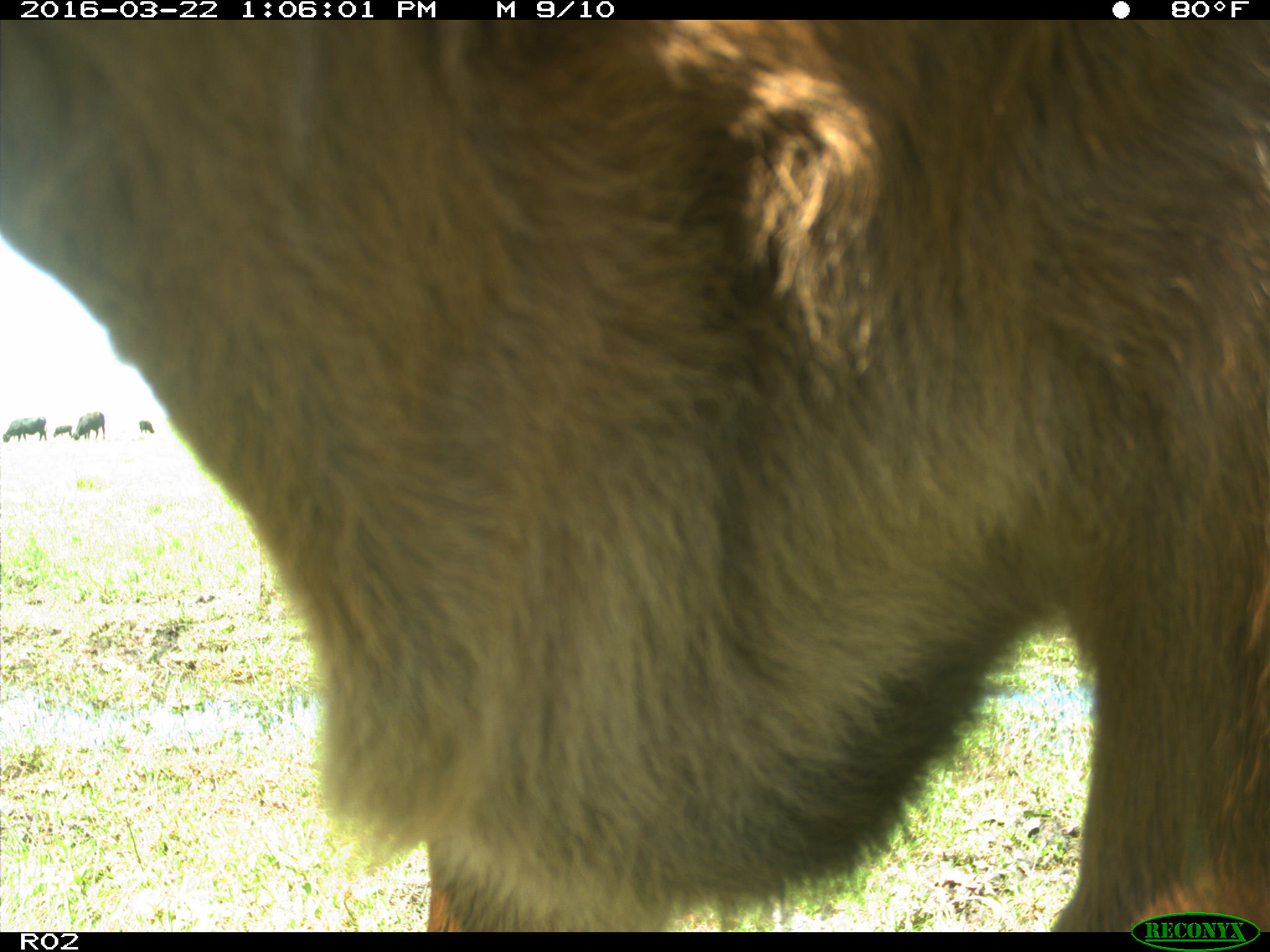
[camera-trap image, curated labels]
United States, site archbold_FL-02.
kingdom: Animalia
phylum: Chordata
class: Mammalia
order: Artiodactyla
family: Bovidae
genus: Bos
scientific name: Bos taurus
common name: domestic cow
Bos taurus (domestic cow).